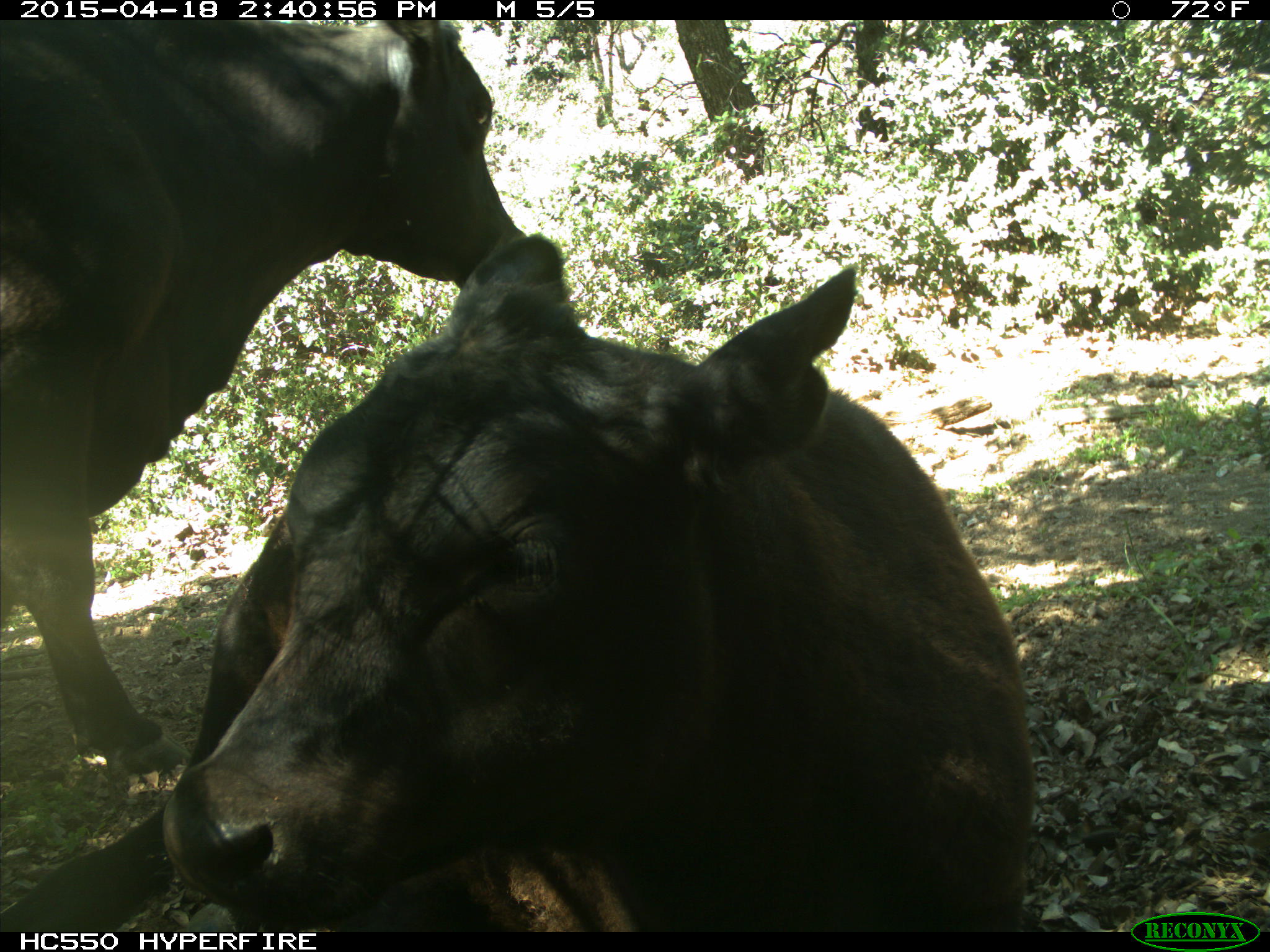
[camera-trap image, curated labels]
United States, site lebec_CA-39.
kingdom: Animalia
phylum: Chordata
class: Mammalia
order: Artiodactyla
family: Bovidae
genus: Bos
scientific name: Bos taurus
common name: domestic cow